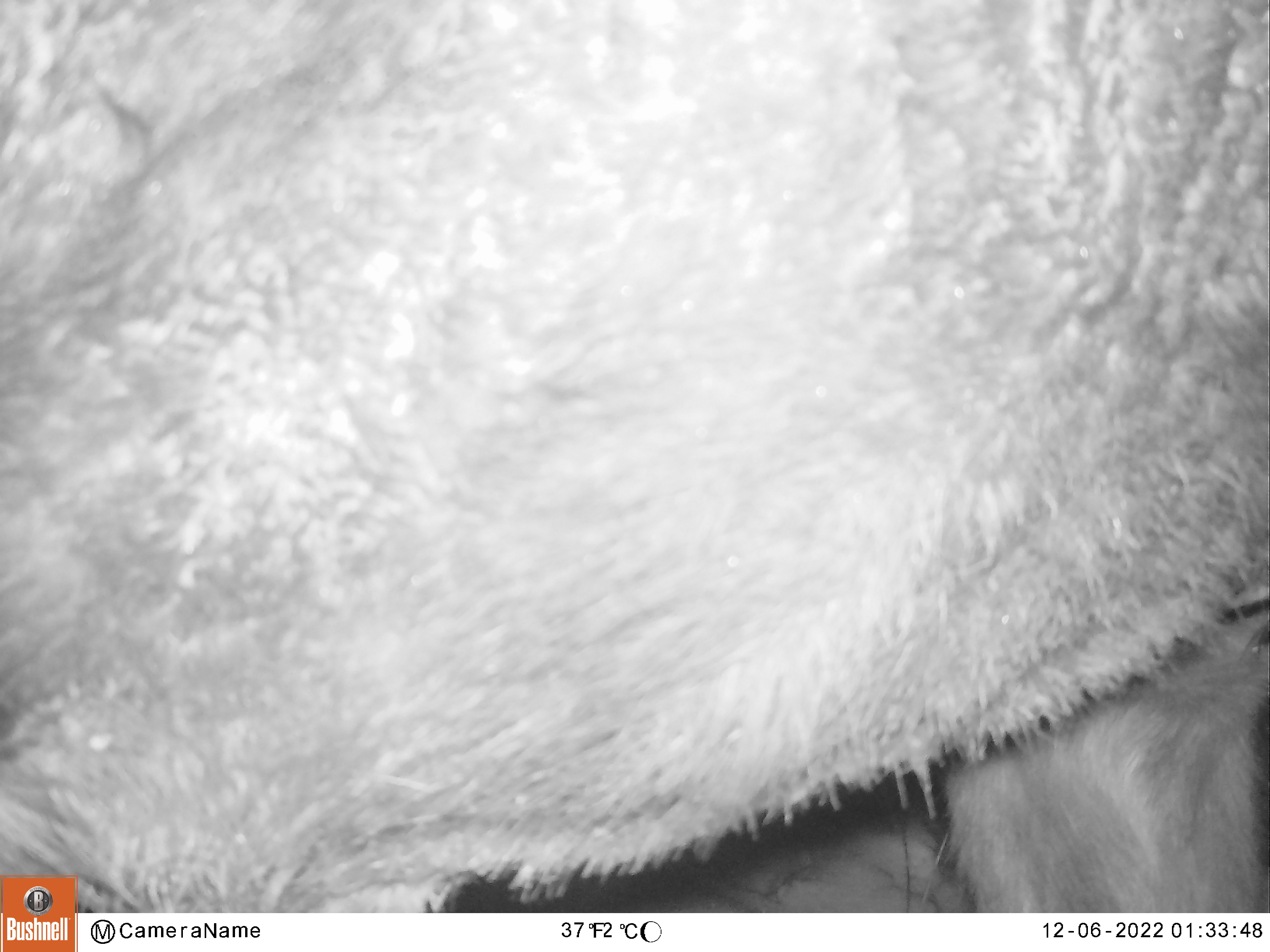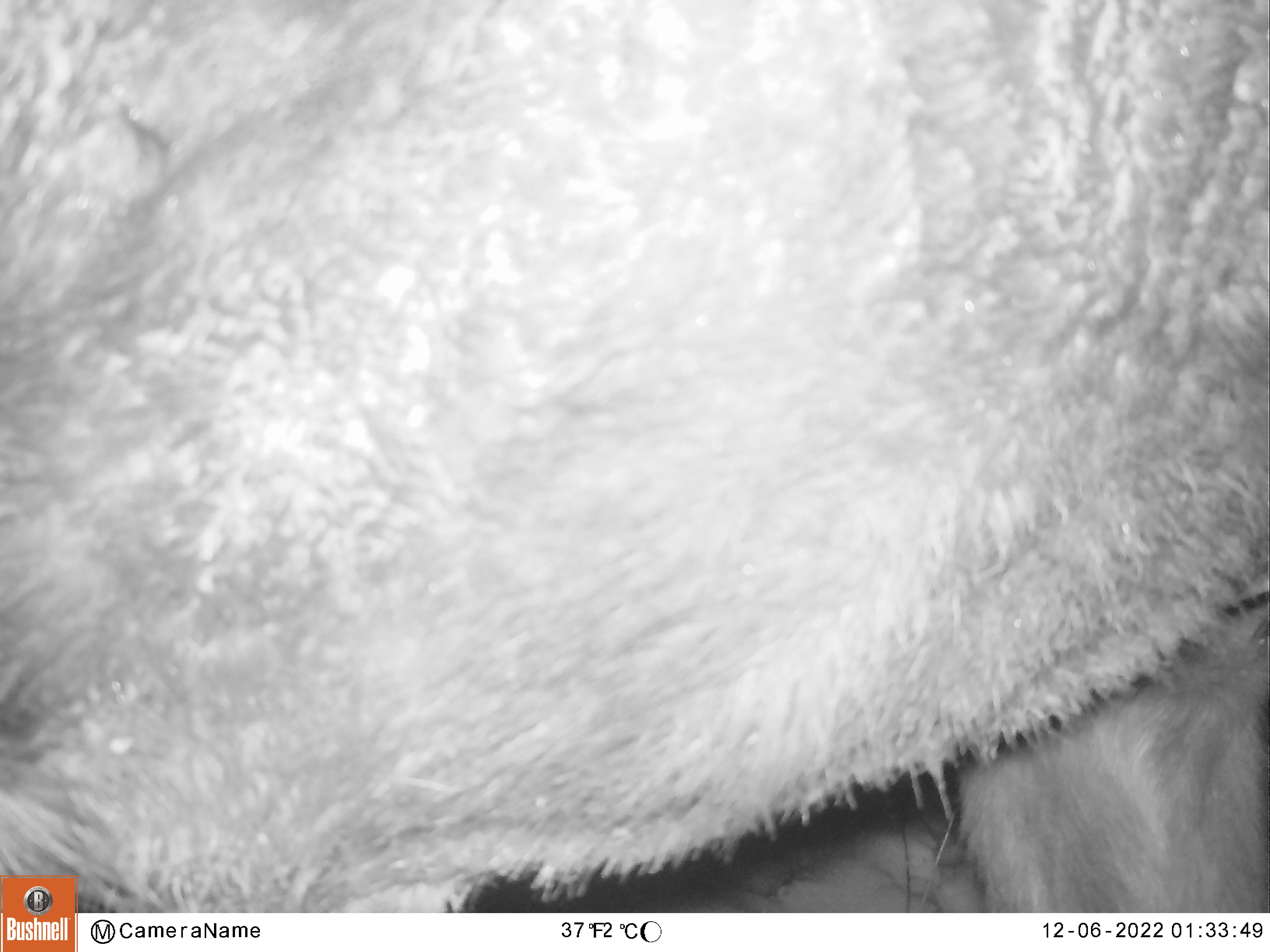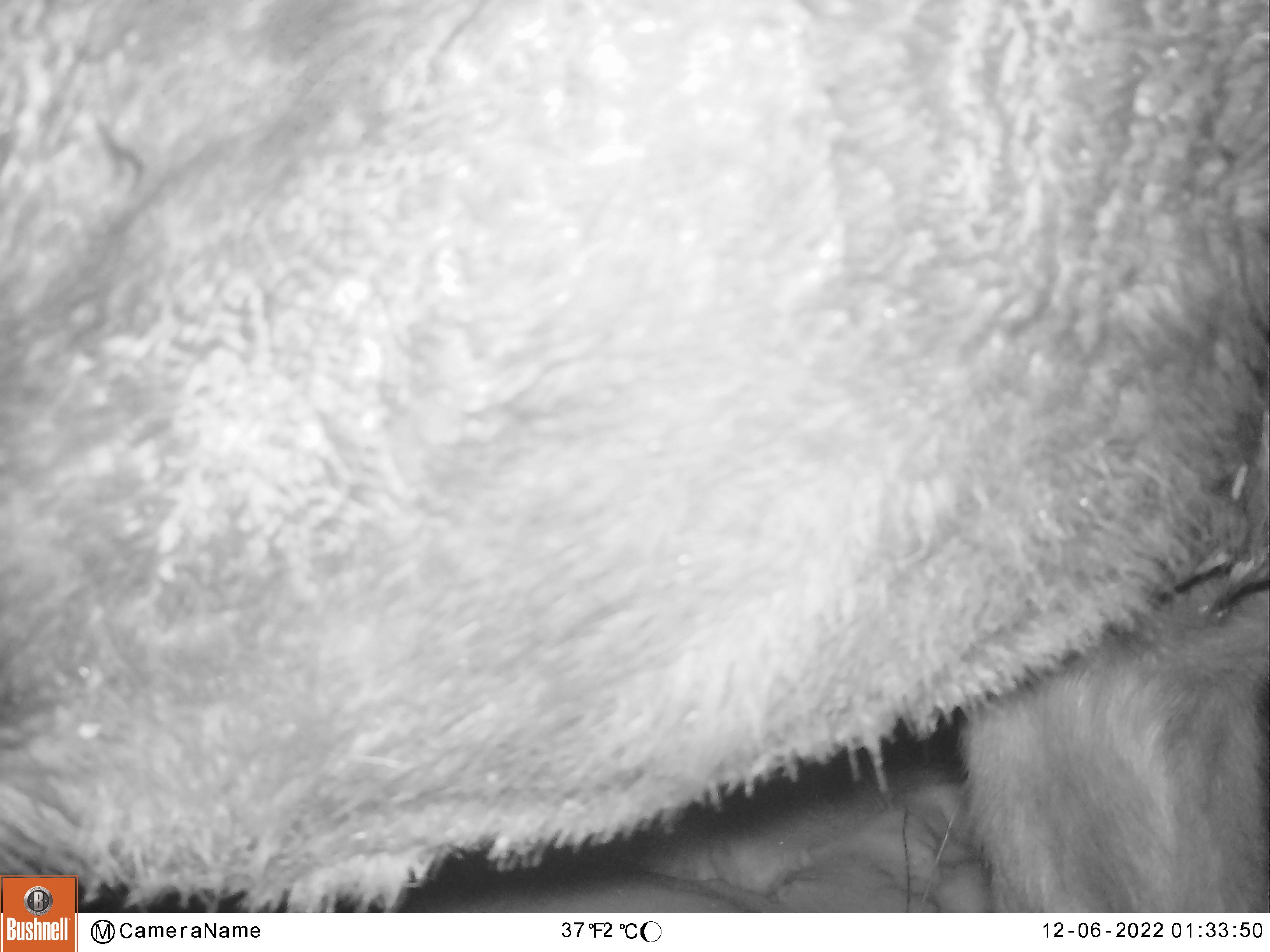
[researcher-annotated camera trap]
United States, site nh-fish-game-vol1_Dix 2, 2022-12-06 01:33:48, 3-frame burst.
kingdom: Animalia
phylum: Chordata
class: Mammalia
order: Artiodactyla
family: Cervidae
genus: Alces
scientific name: Alces alces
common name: moose